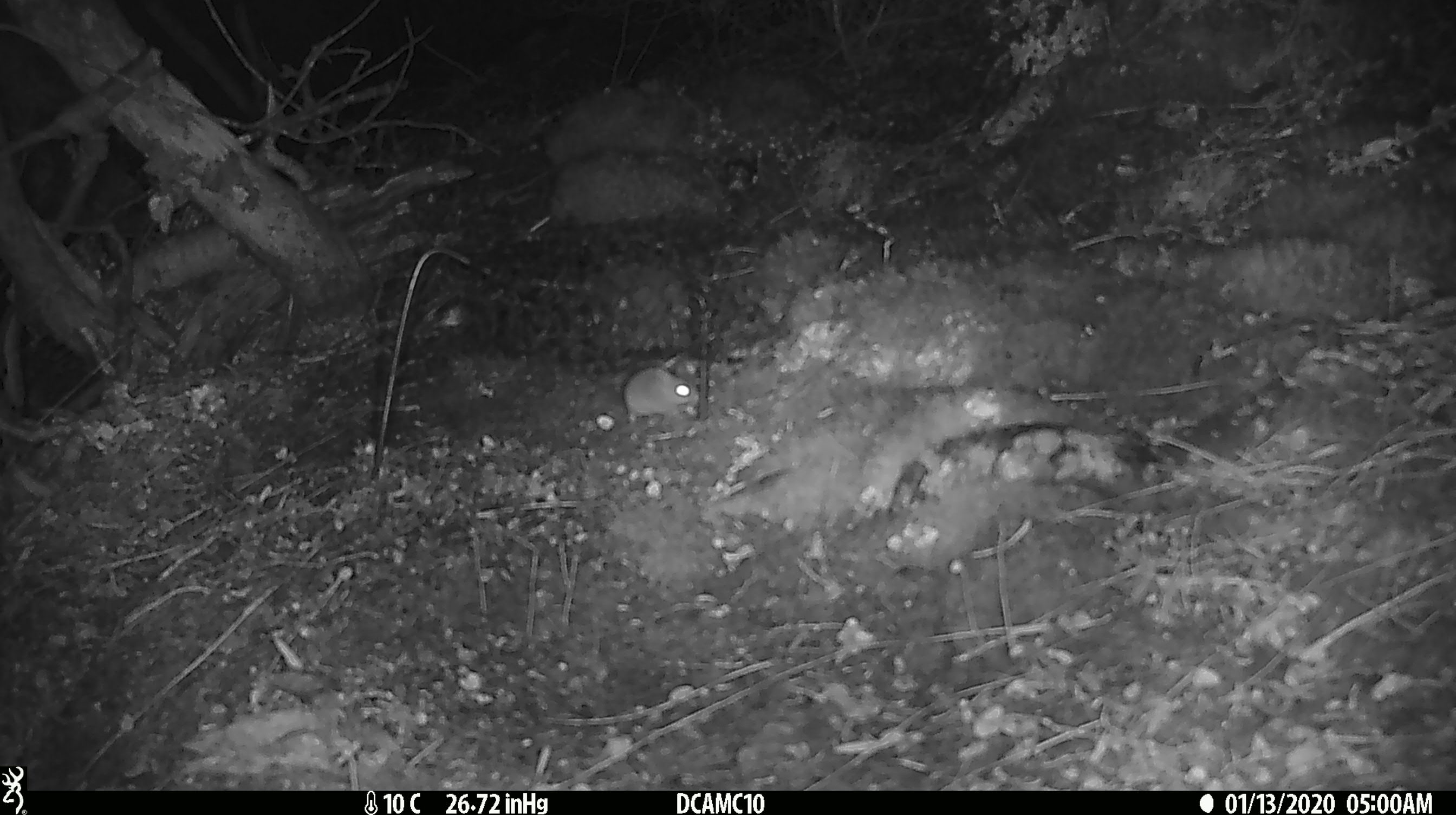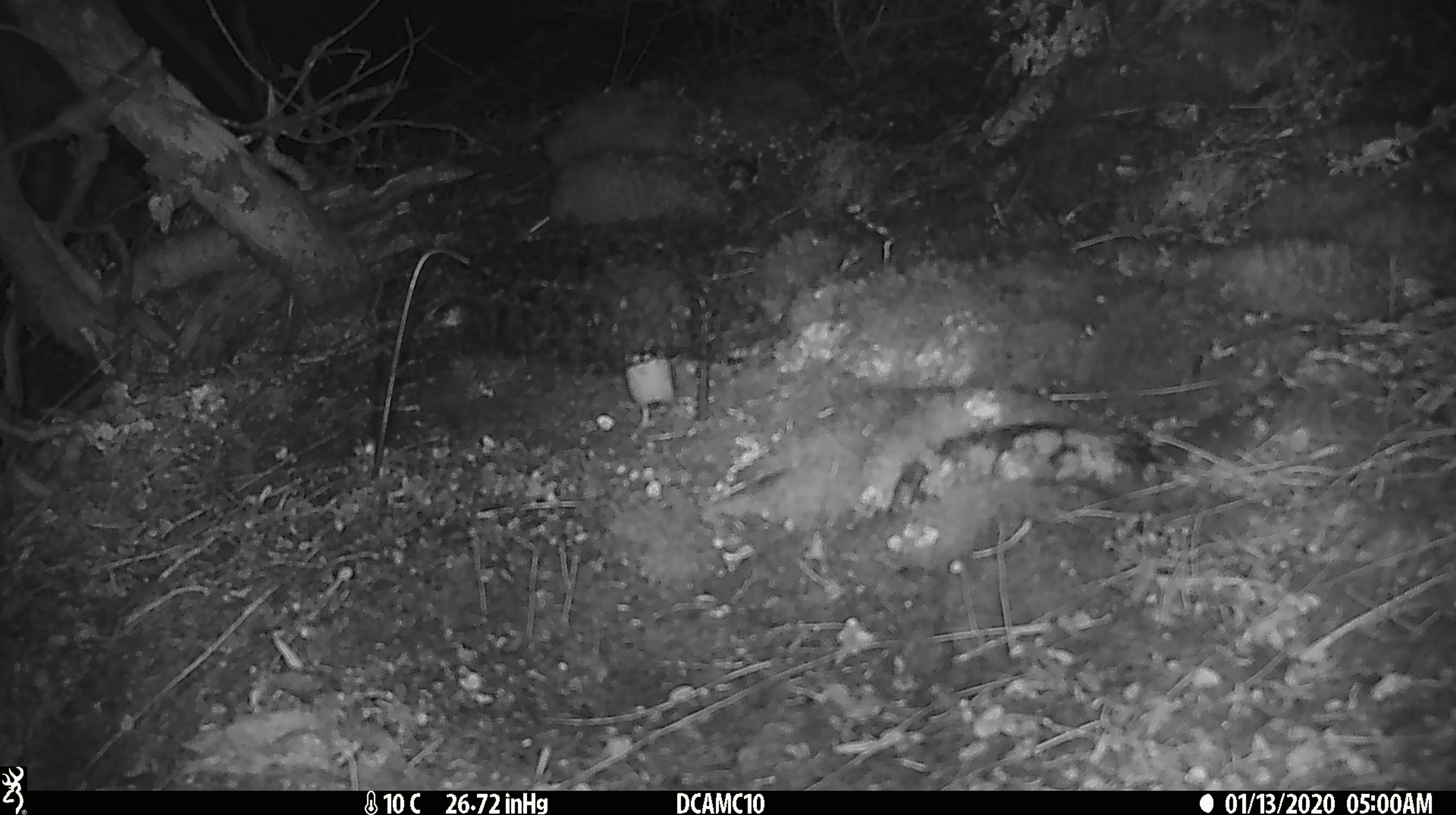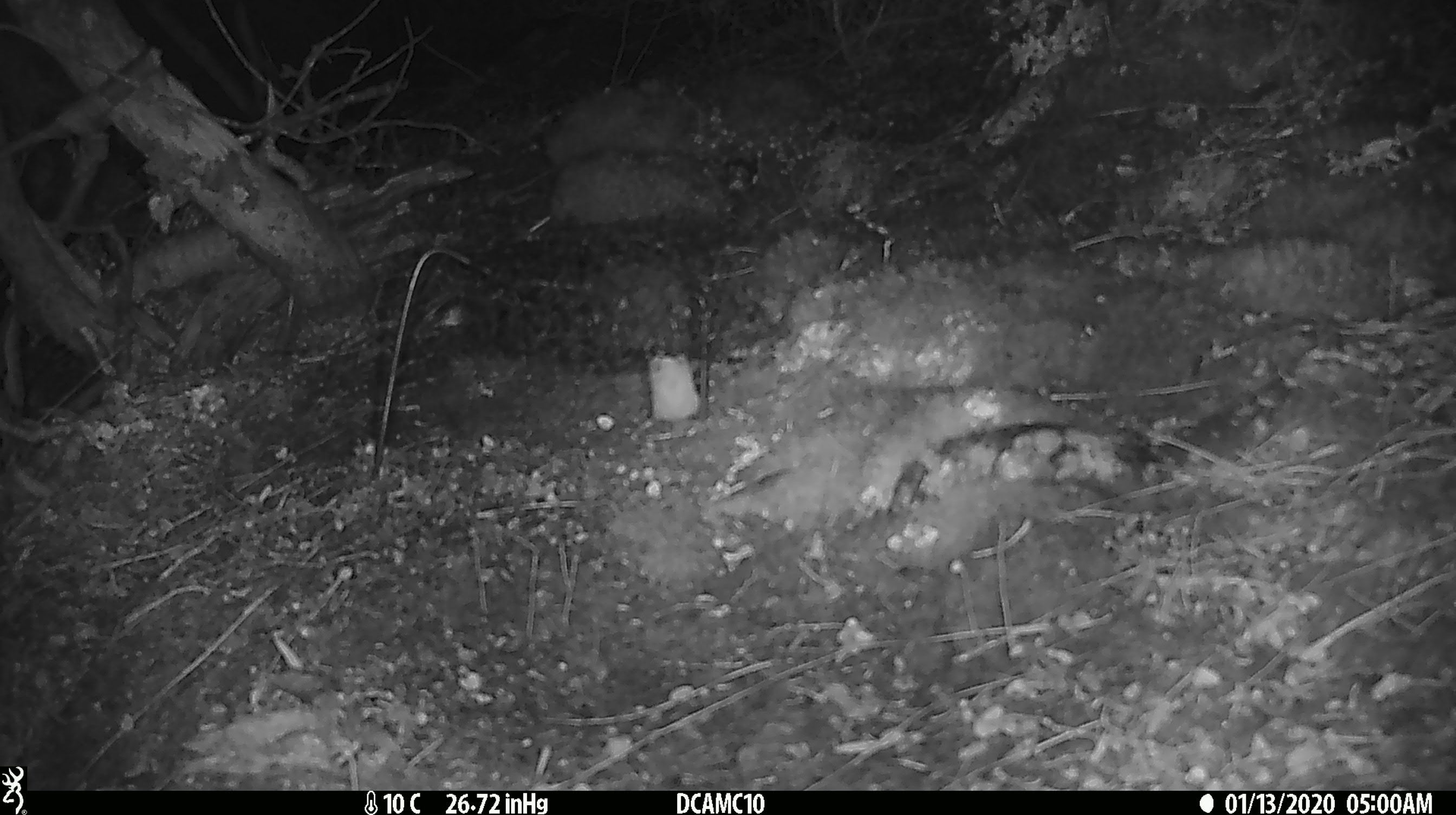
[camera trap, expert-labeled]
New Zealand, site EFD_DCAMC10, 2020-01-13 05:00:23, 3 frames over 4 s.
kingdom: Animalia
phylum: Chordata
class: Mammalia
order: Rodentia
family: Muridae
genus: Mus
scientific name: Mus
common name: mouse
Mouse (Mus).